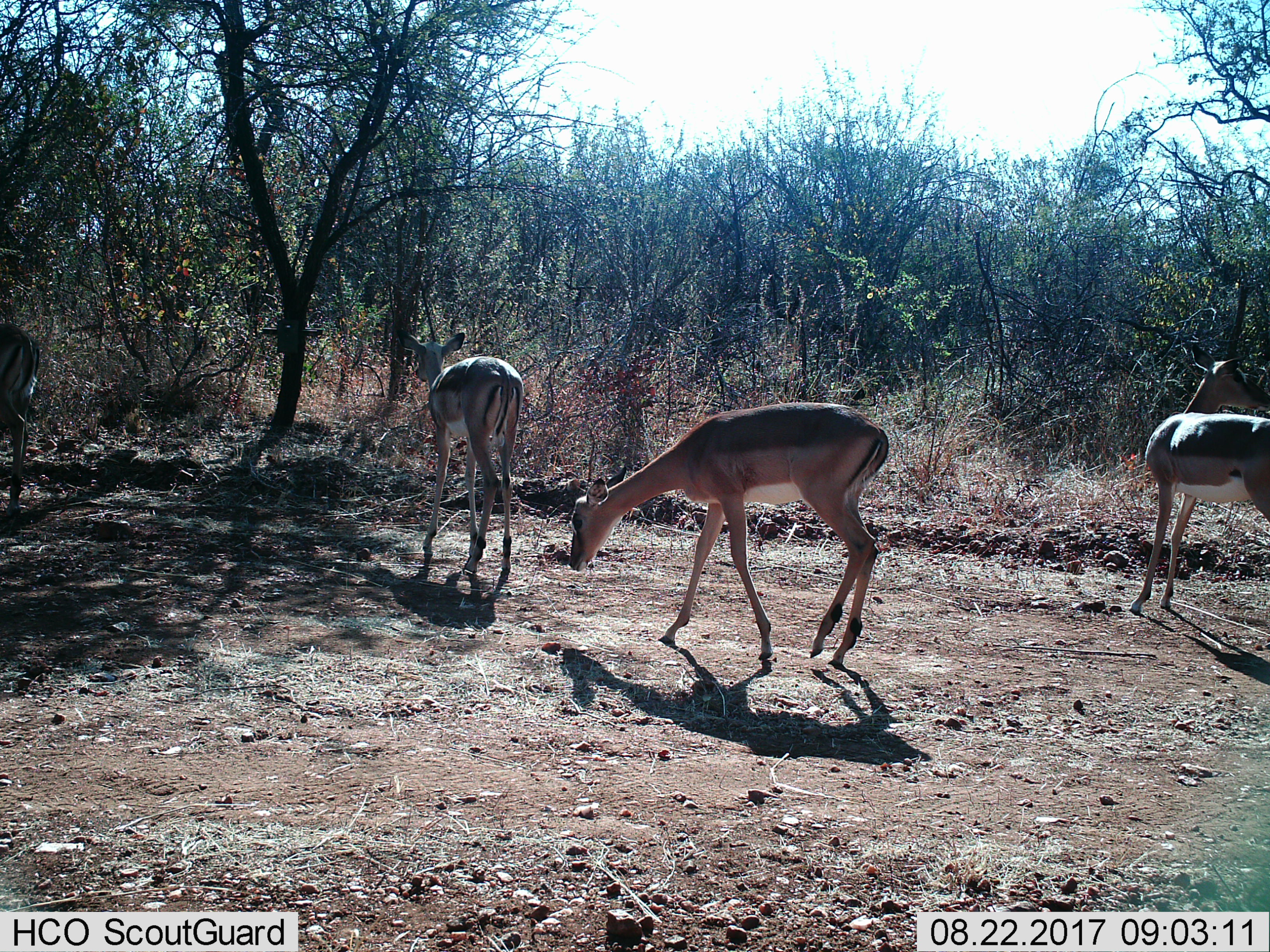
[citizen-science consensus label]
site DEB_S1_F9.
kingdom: Animalia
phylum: Chordata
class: Mammalia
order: Artiodactyla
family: Bovidae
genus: Aepyceros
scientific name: Aepyceros melampus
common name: impala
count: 4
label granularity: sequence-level